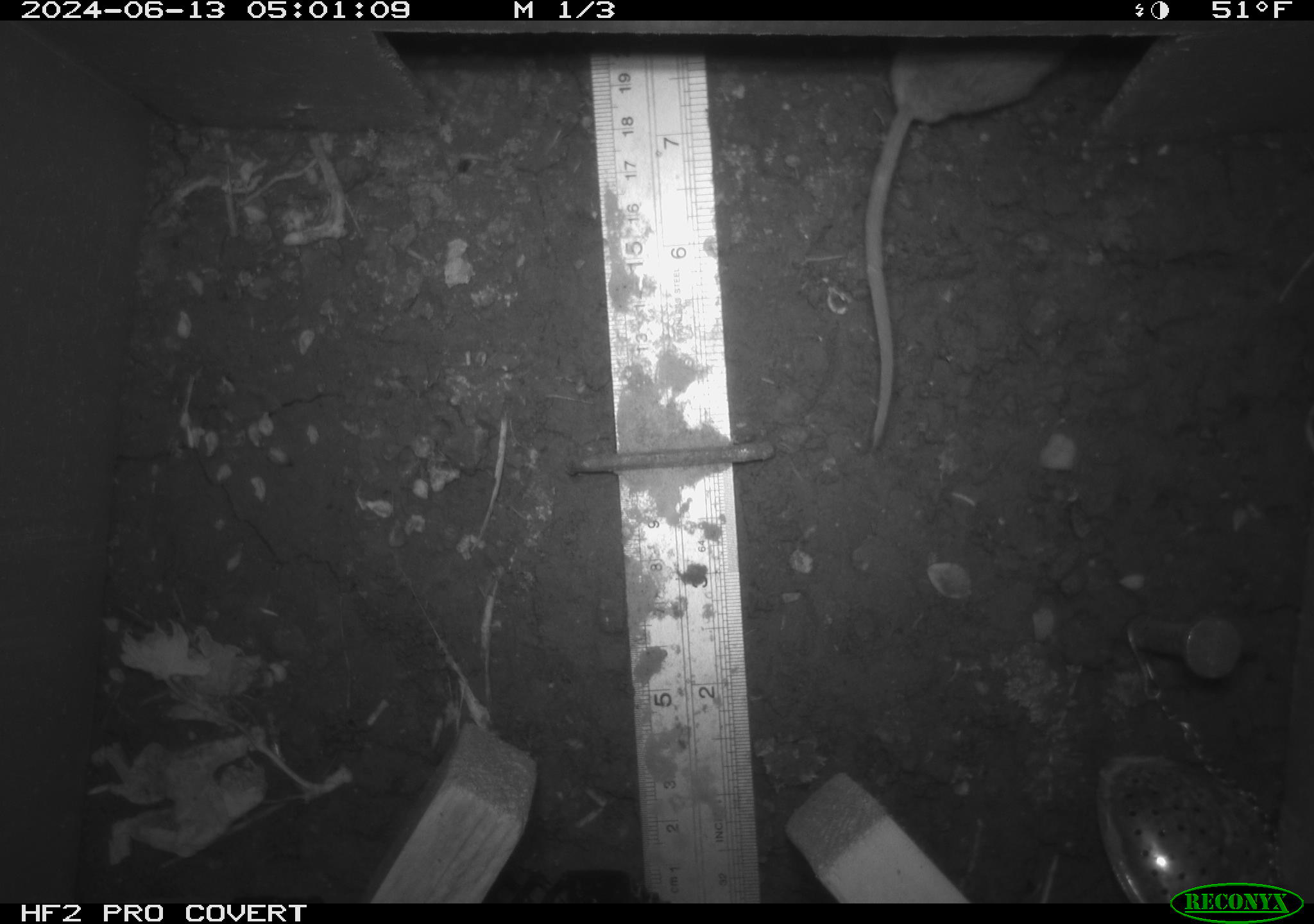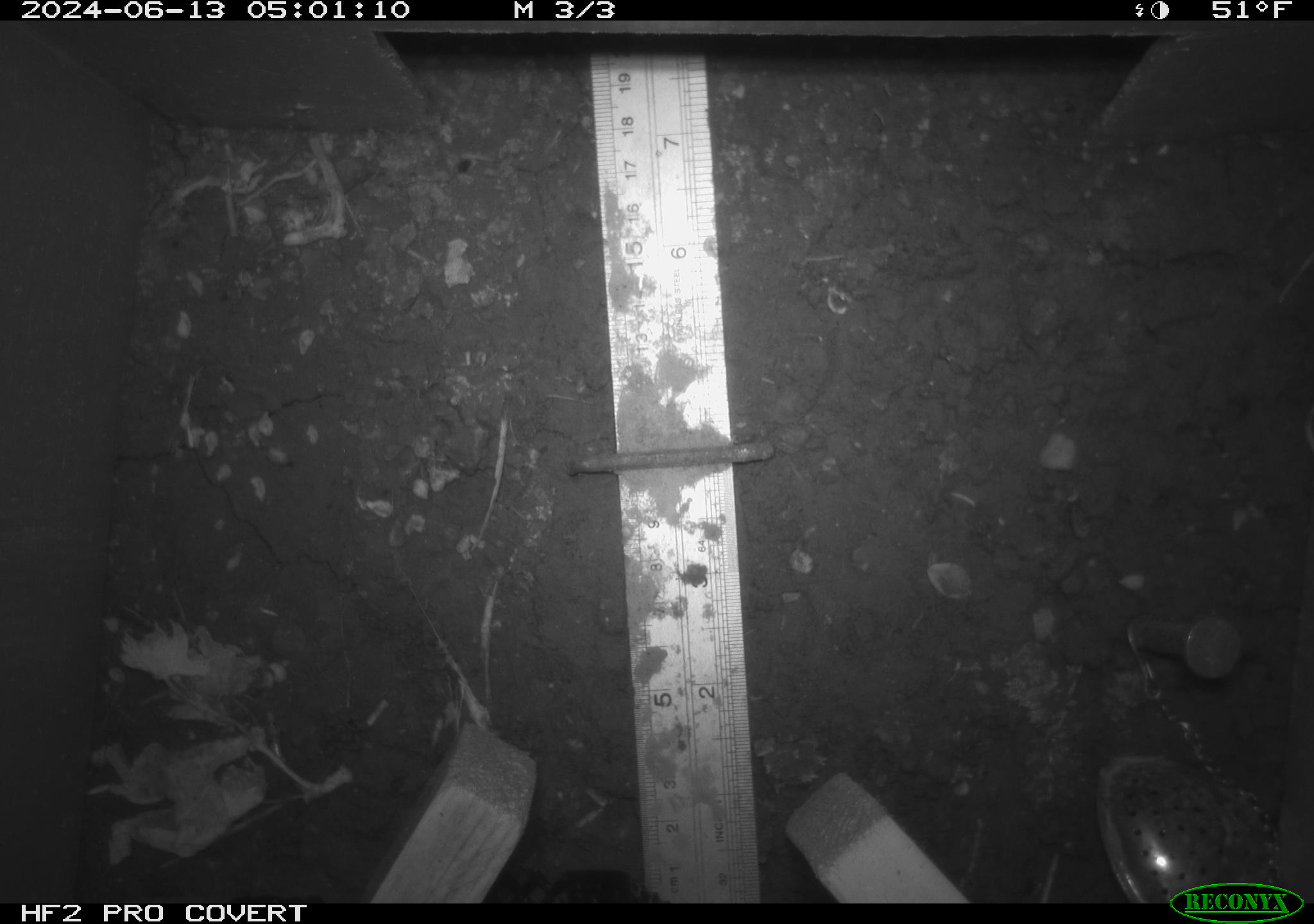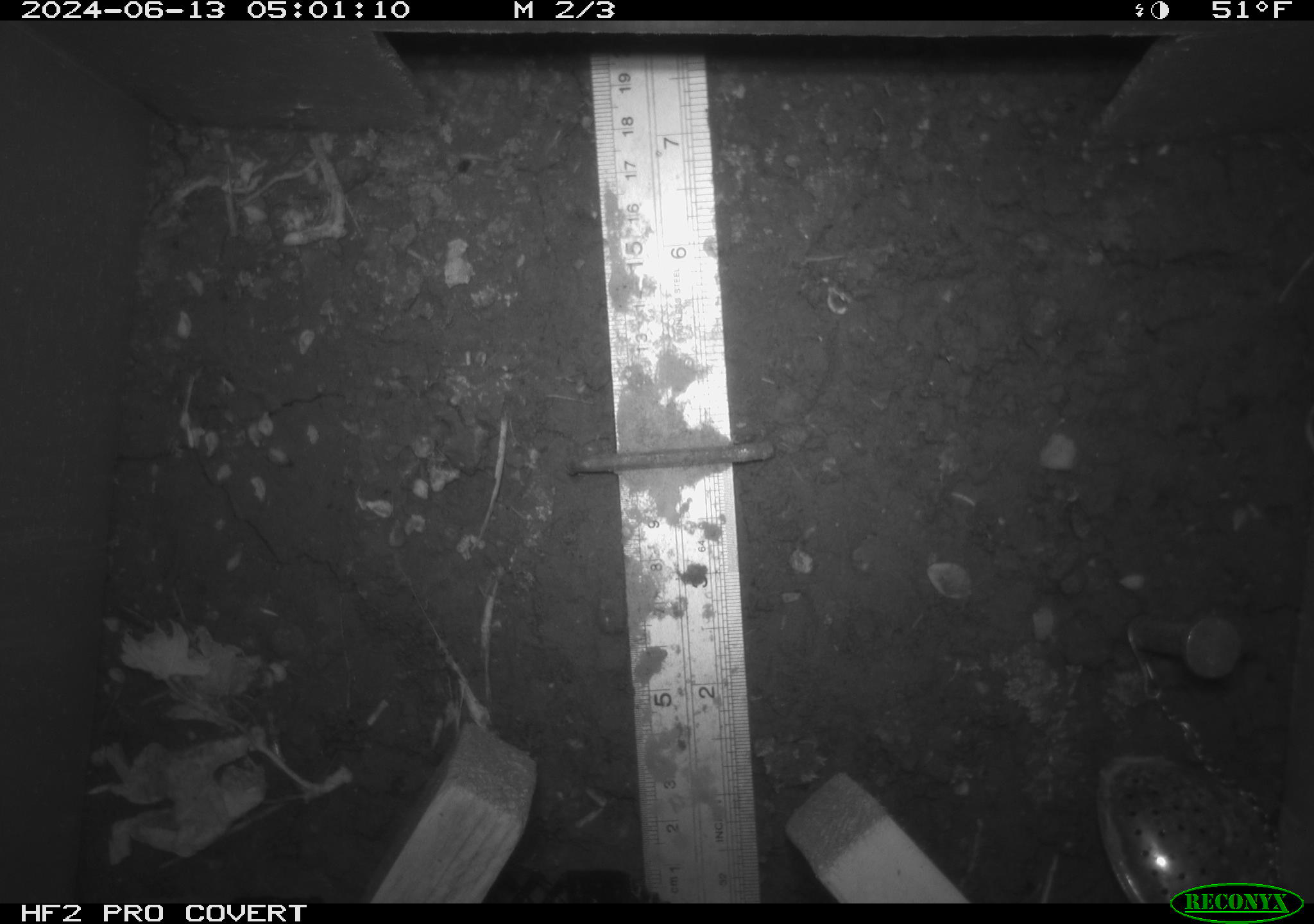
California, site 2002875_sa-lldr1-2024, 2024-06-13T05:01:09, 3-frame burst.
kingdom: Animalia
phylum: Chordata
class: Mammalia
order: Rodentia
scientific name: Rodentia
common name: rodent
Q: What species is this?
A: Rodent (Rodentia).